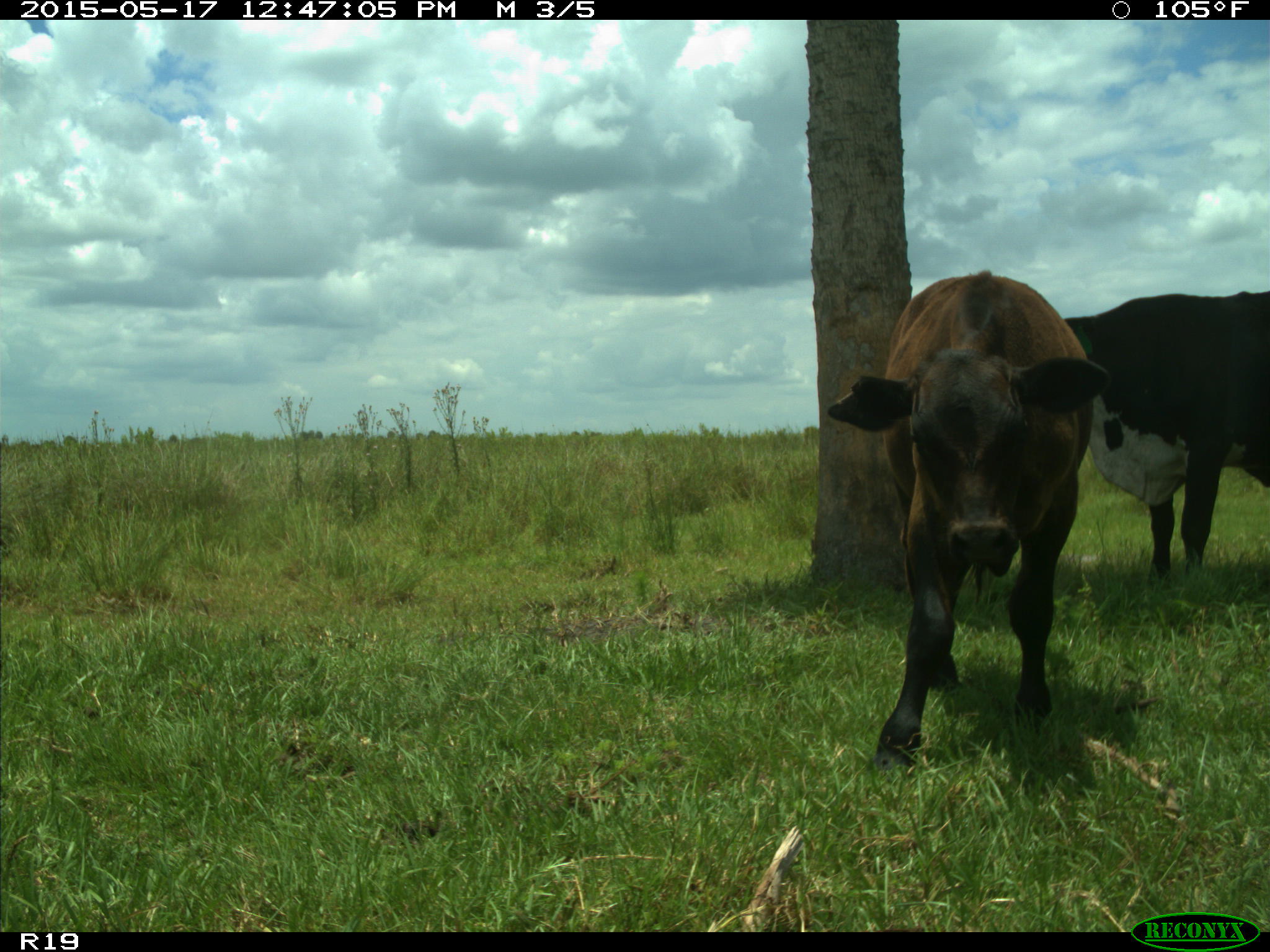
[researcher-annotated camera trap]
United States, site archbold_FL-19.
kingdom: Animalia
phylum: Chordata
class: Mammalia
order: Artiodactyla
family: Bovidae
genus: Bos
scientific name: Bos taurus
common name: domestic cow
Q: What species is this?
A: Bos taurus (domestic cow).